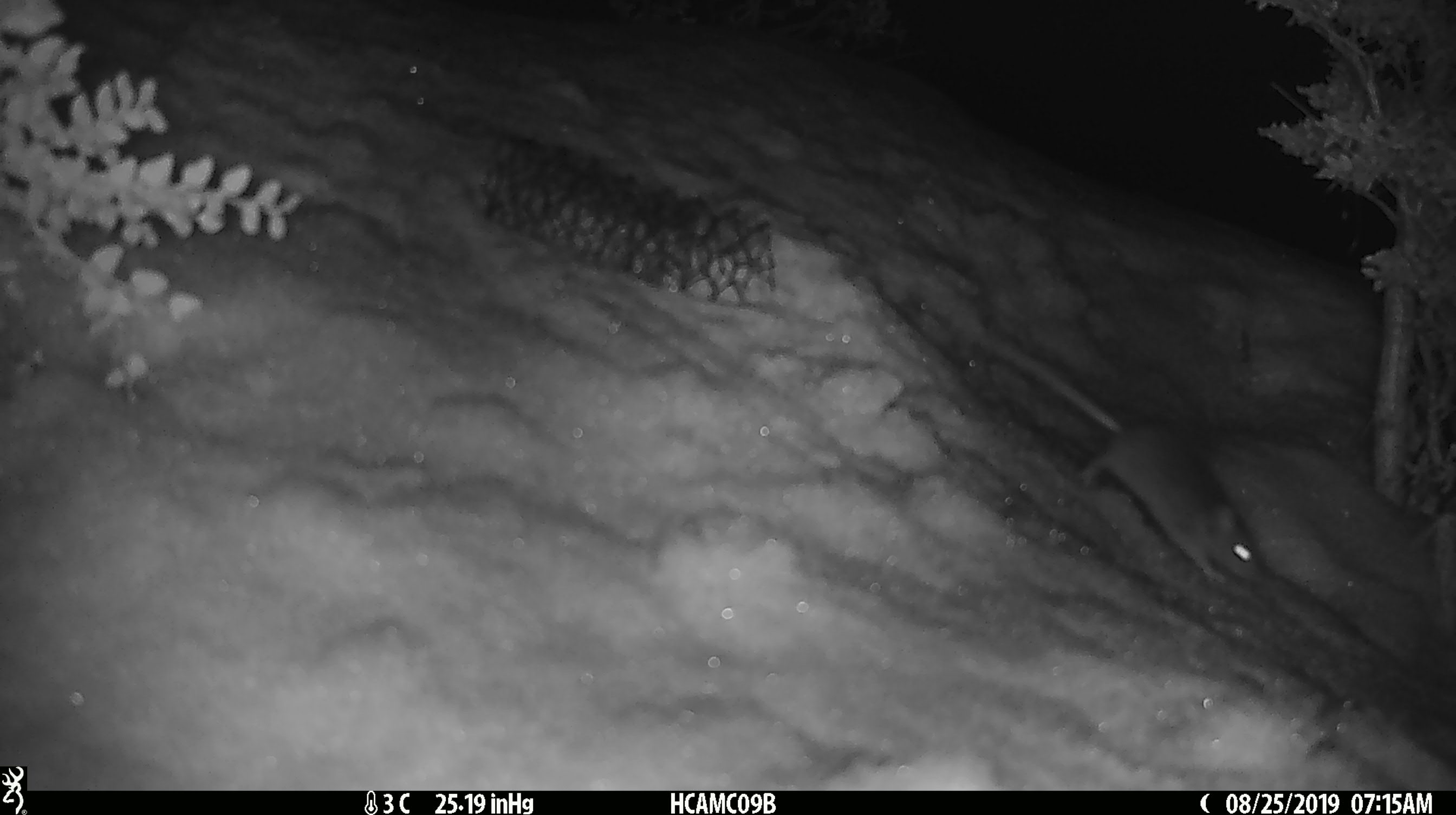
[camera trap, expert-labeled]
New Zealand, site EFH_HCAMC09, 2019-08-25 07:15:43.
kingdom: Animalia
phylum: Chordata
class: Mammalia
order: Rodentia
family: Muridae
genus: Mus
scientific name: Mus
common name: mouse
Mouse (Mus).